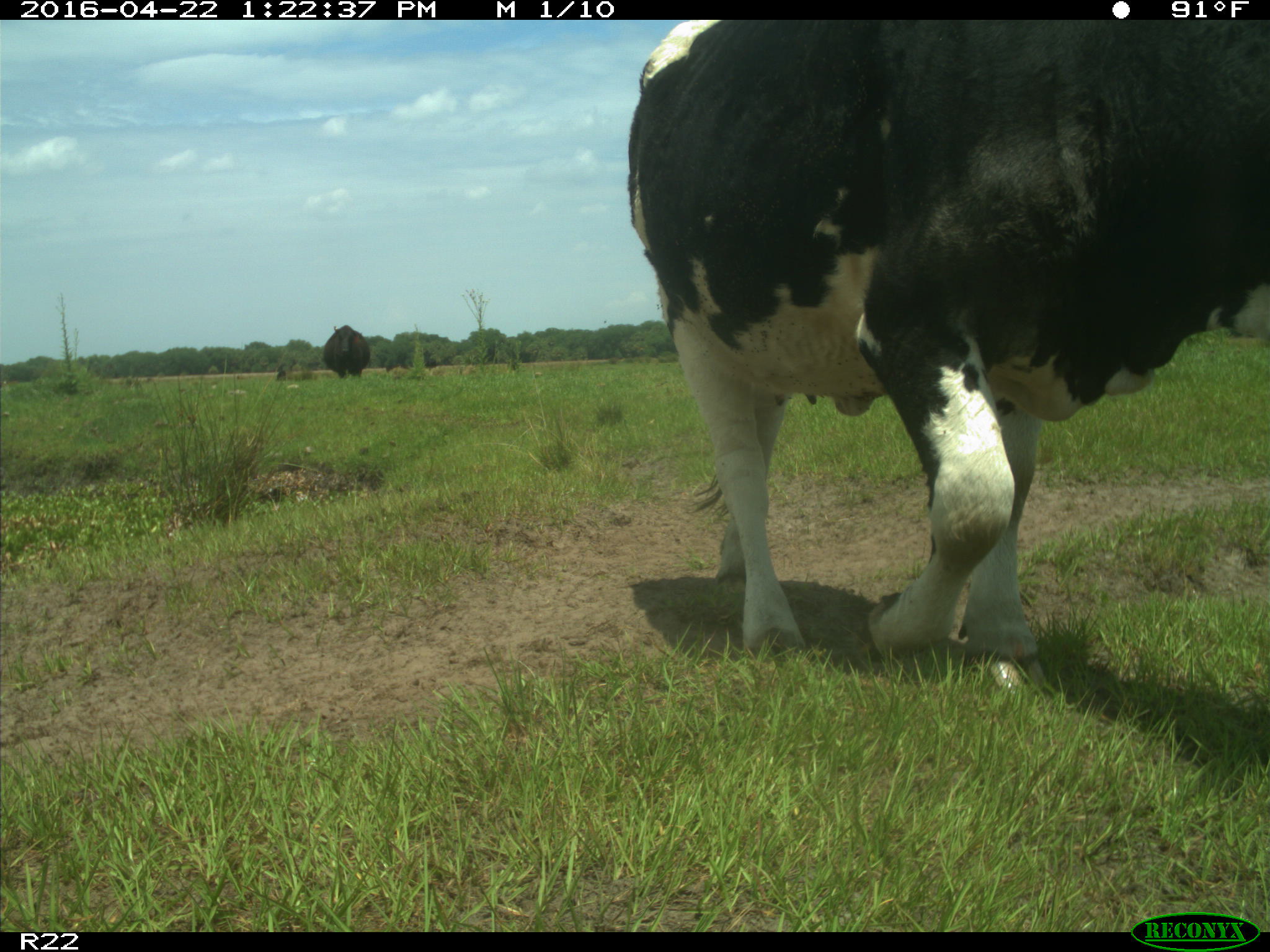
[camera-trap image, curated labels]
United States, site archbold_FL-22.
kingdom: Animalia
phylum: Chordata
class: Mammalia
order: Artiodactyla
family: Bovidae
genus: Bos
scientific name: Bos taurus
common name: domestic cow